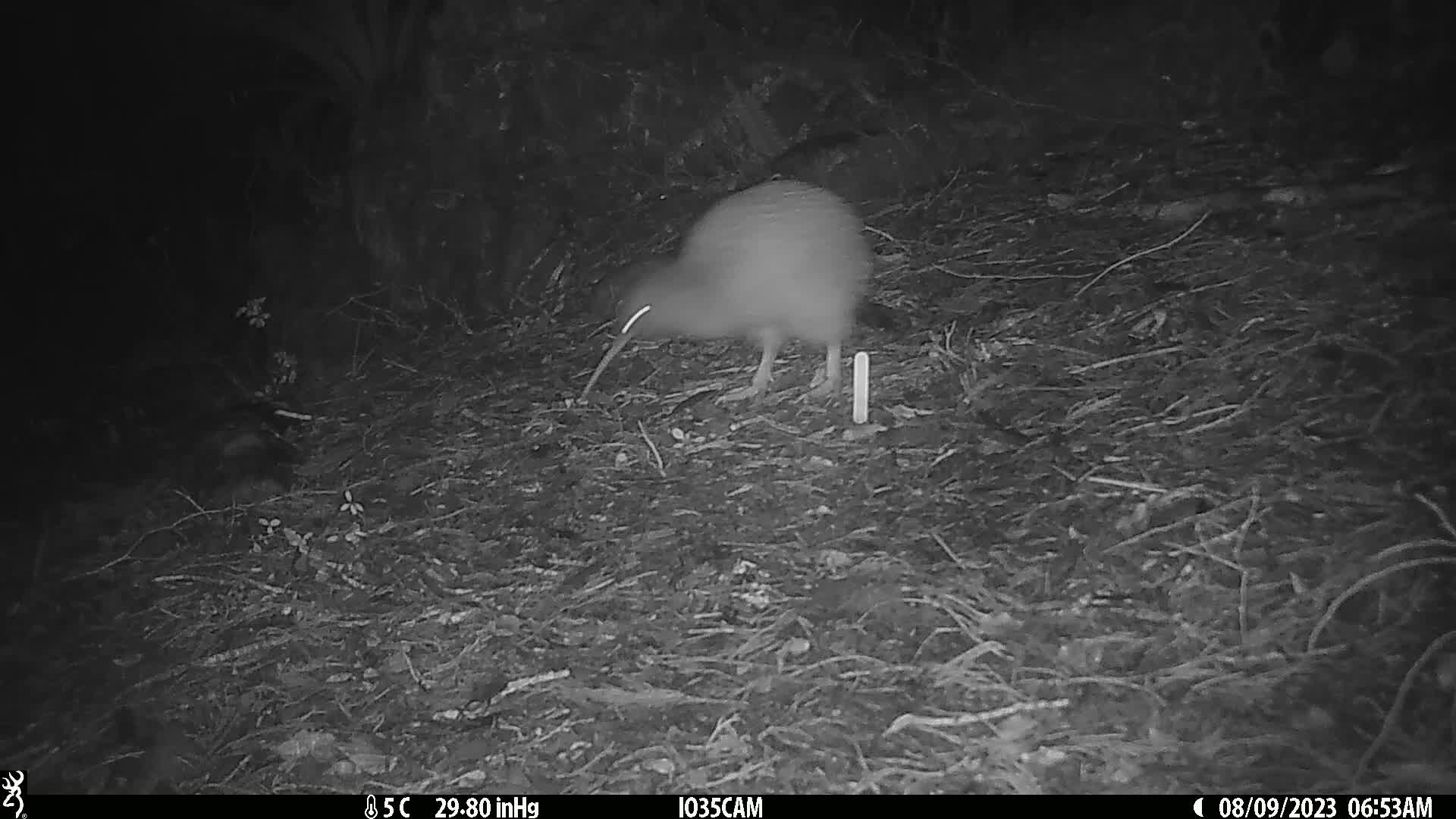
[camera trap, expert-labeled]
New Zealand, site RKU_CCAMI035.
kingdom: Animalia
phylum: Chordata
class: Aves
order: Apterygiformes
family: Apterygidae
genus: Apteryx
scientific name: Apteryx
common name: kiwi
Kiwi (Apteryx).